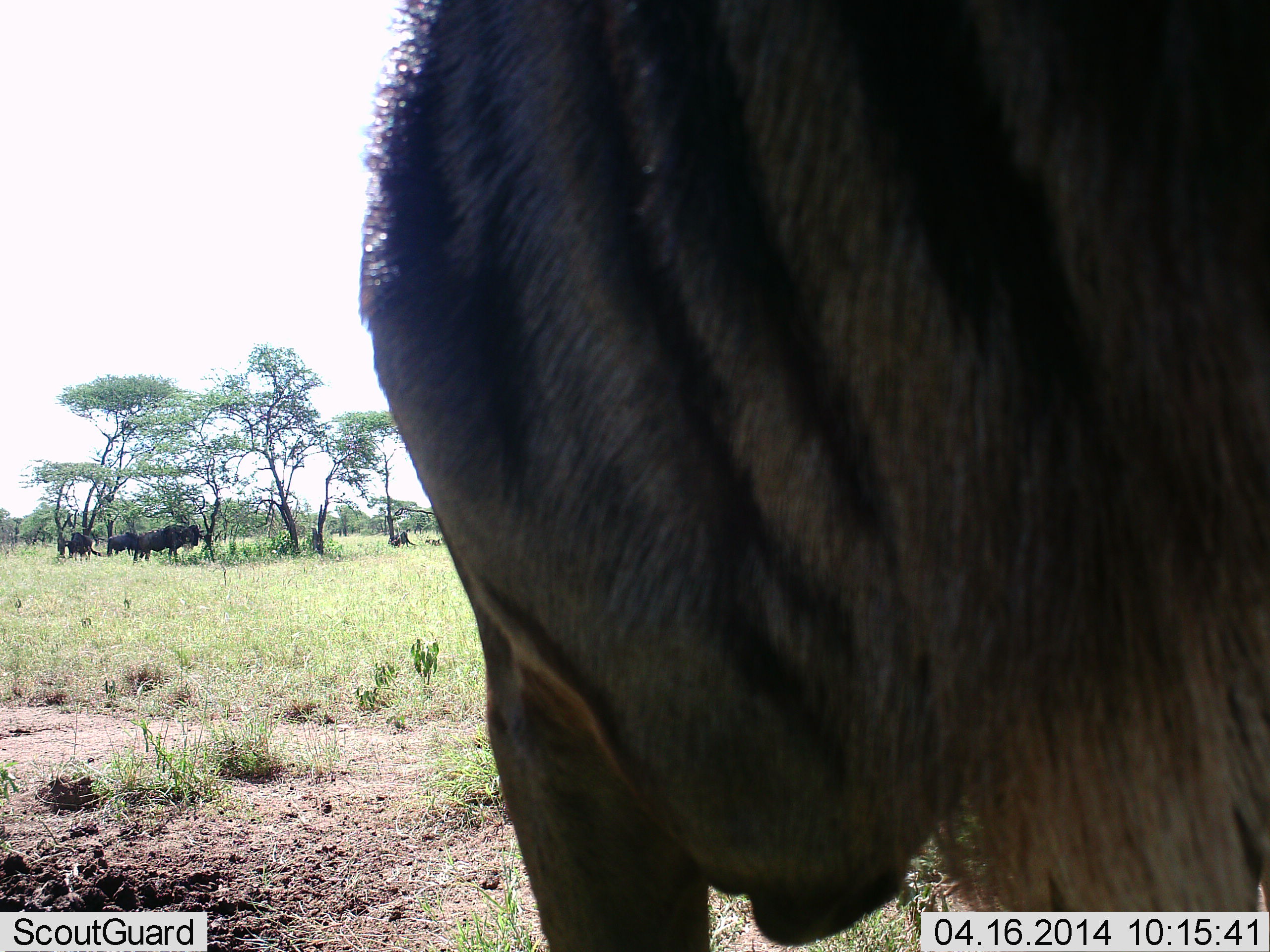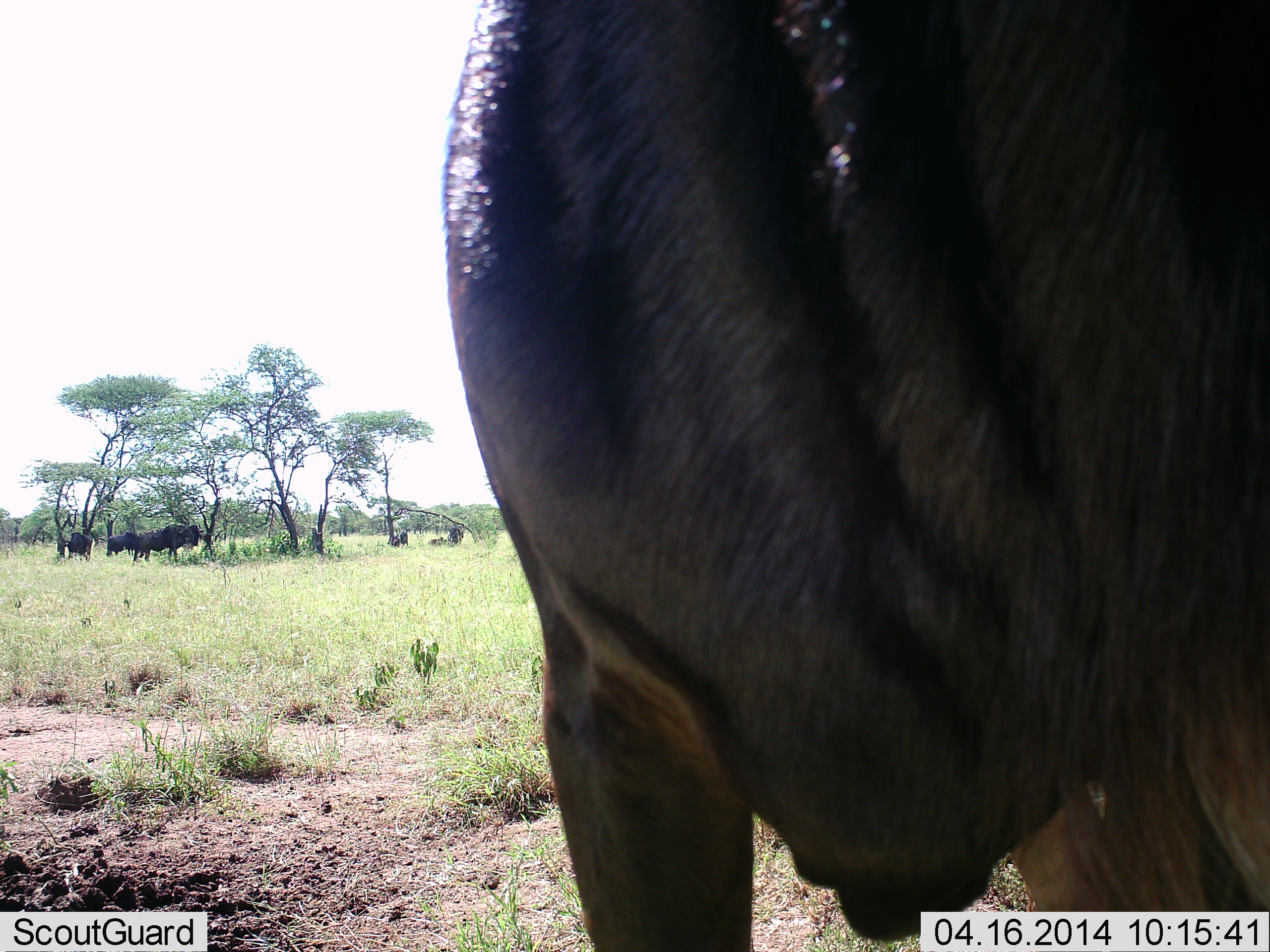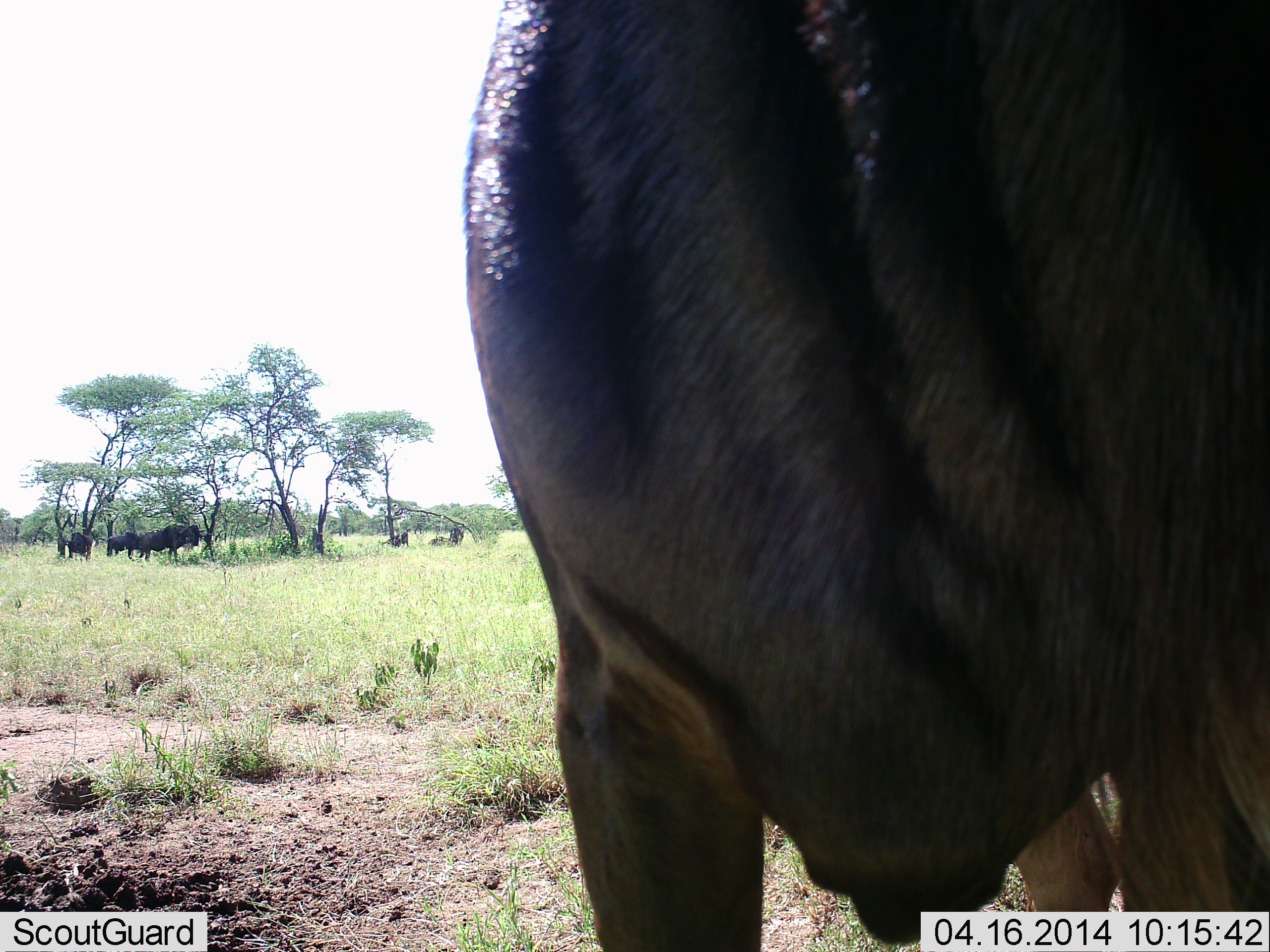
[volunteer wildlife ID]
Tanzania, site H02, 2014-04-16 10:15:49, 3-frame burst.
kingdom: Animalia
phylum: Chordata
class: Mammalia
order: Artiodactyla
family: Bovidae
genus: Connochaetes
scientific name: Connochaetes taurinus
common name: blue wildebeest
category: wildebeest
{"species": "wildebeest (blue wildebeest) (Connochaetes taurinus)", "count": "5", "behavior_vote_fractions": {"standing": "90%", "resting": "0%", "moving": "0%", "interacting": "0%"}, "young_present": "0%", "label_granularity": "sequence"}